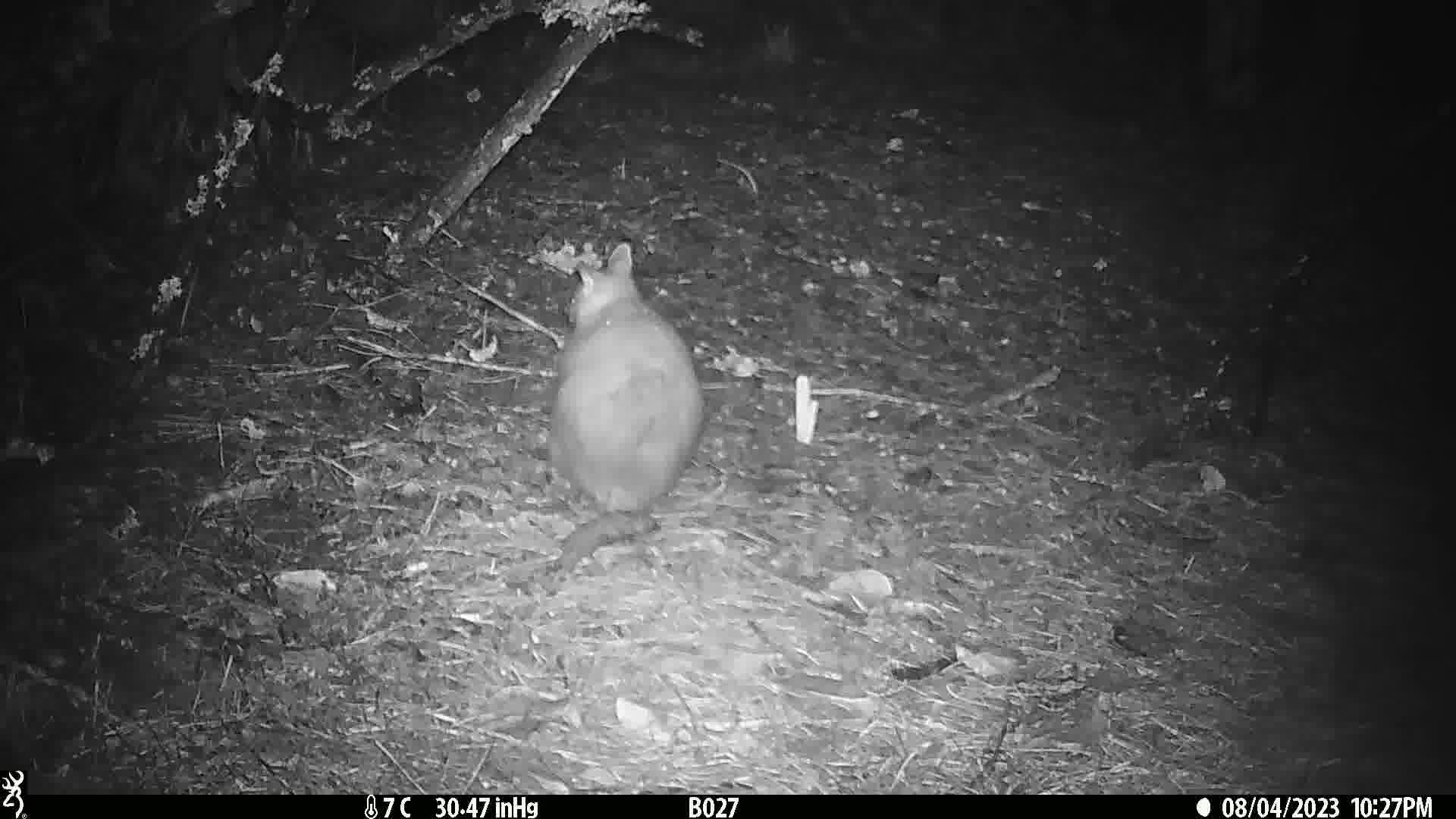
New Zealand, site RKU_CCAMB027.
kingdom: Animalia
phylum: Chordata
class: Mammalia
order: Diprotodontia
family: Phalangeridae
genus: Trichosurus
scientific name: Trichosurus vulpecula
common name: common brushtail possum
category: possum